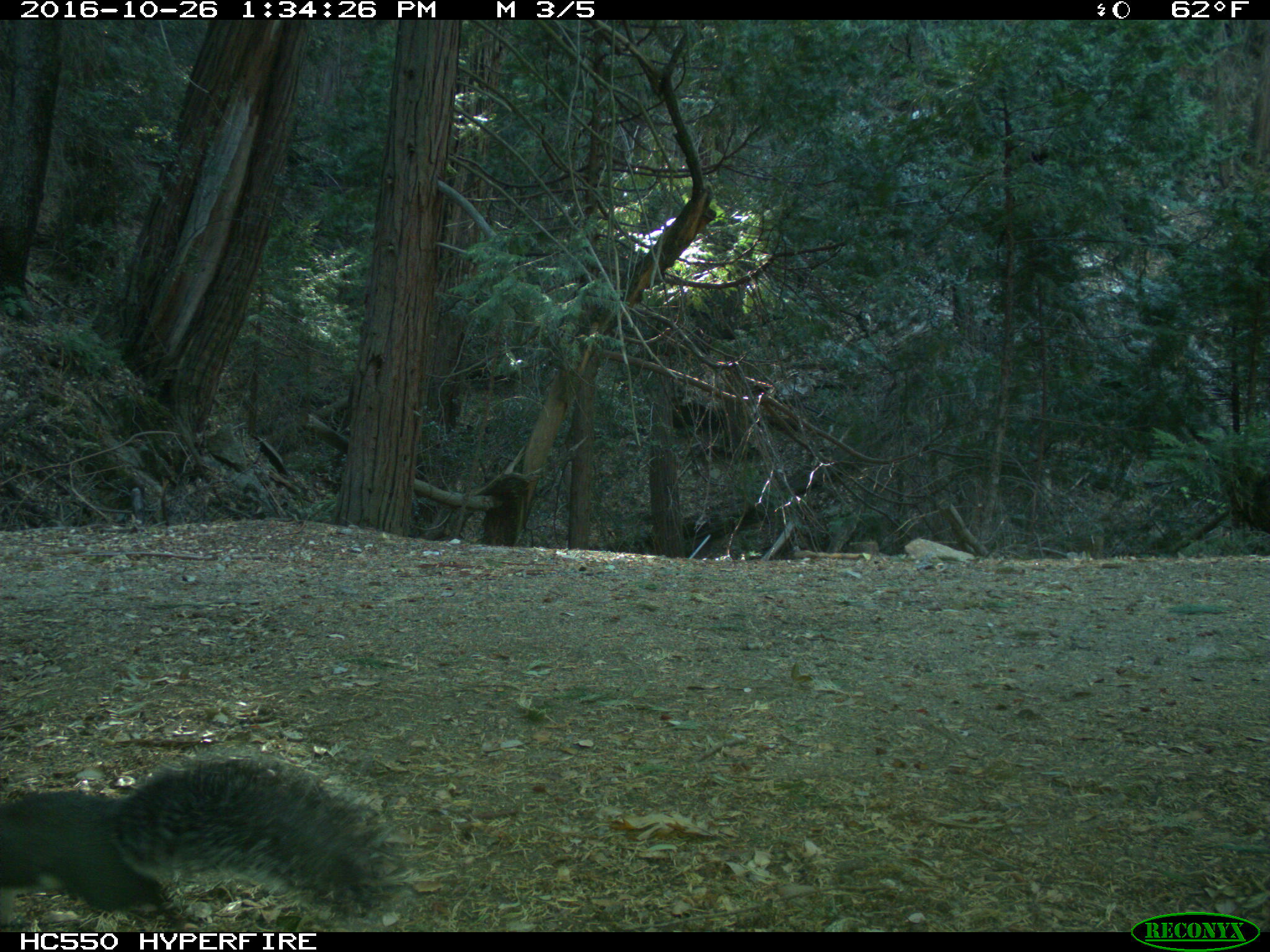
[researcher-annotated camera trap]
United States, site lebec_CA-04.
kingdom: Animalia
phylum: Chordata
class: Mammalia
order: Rodentia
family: Sciuridae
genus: Sciurus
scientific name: Sciurus carolinensis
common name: eastern gray squirrel